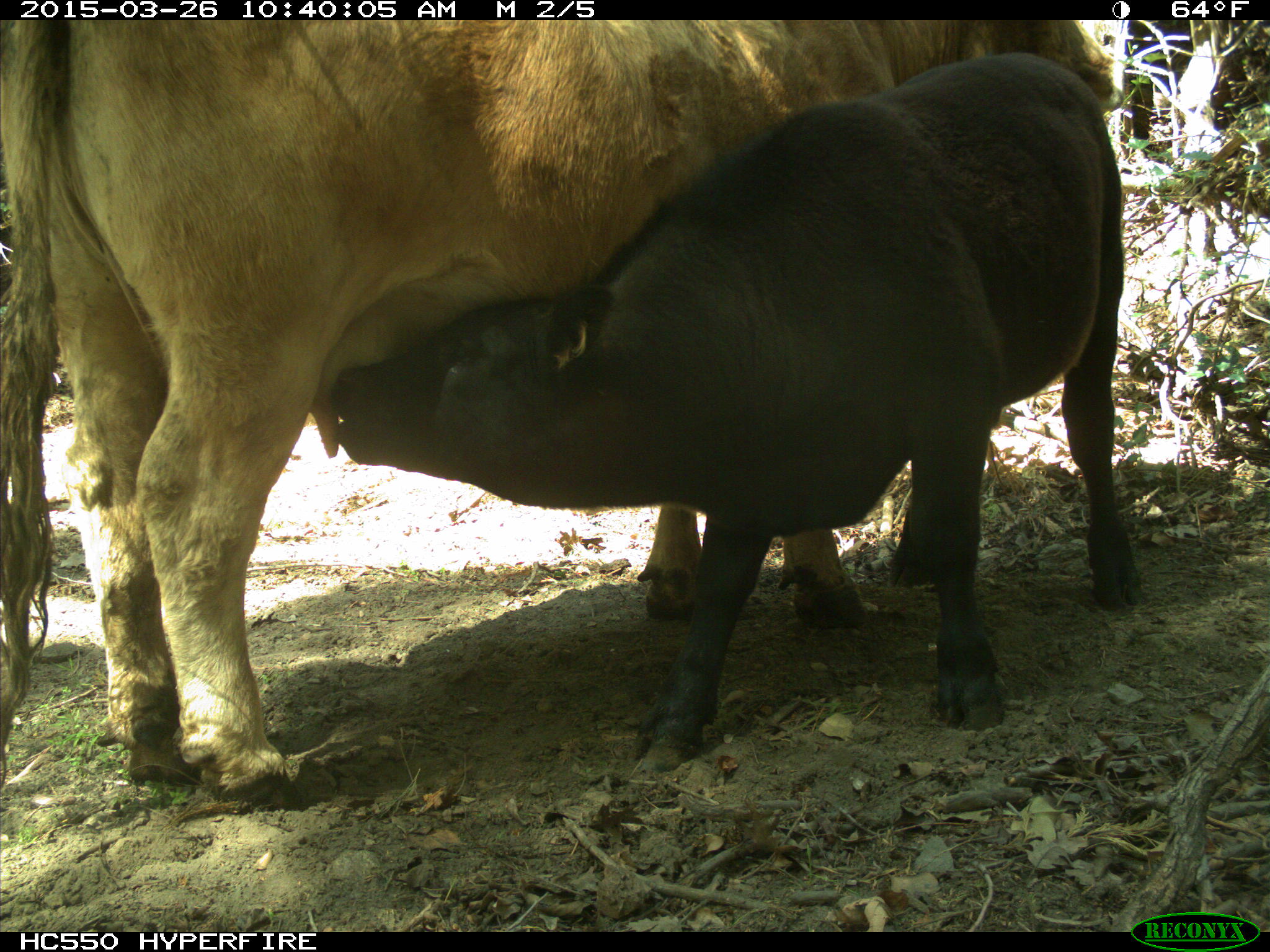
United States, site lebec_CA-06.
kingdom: Animalia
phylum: Chordata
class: Mammalia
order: Artiodactyla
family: Bovidae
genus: Bos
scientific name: Bos taurus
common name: domestic cow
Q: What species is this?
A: Bos taurus (domestic cow).